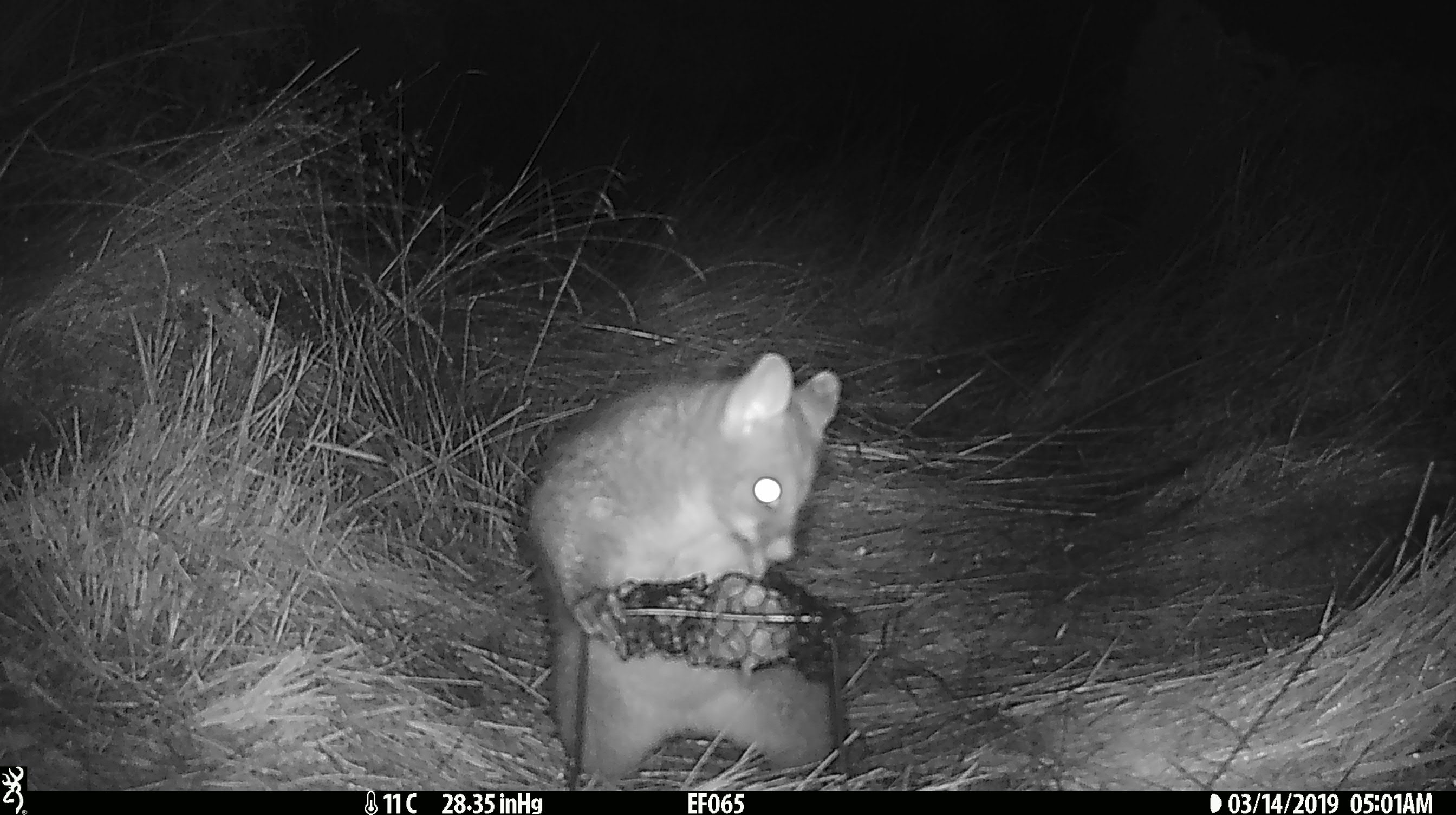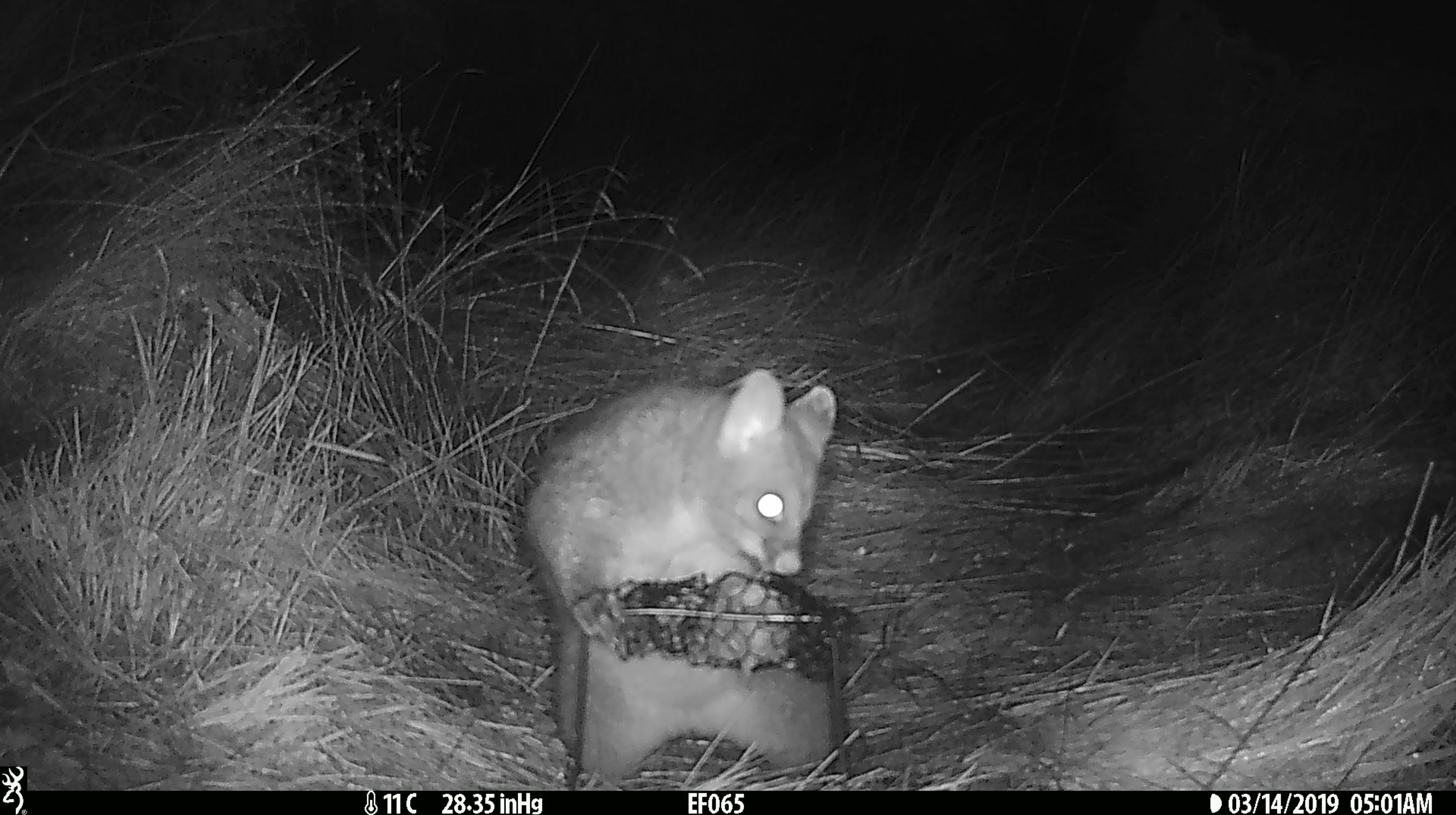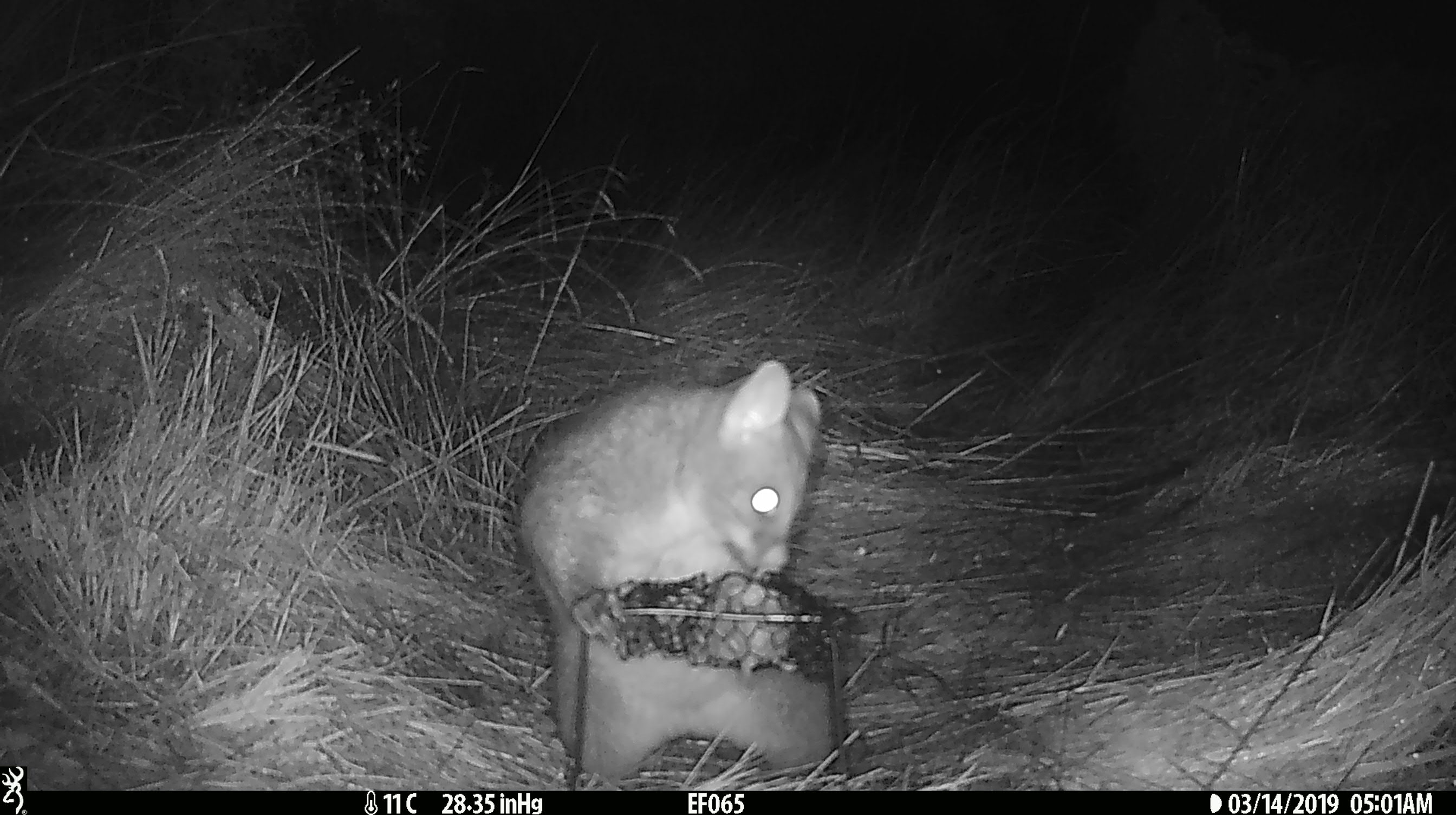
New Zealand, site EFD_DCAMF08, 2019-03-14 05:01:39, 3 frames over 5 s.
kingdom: Animalia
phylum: Chordata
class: Mammalia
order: Diprotodontia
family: Phalangeridae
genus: Trichosurus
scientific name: Trichosurus vulpecula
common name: common brushtail possum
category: possum